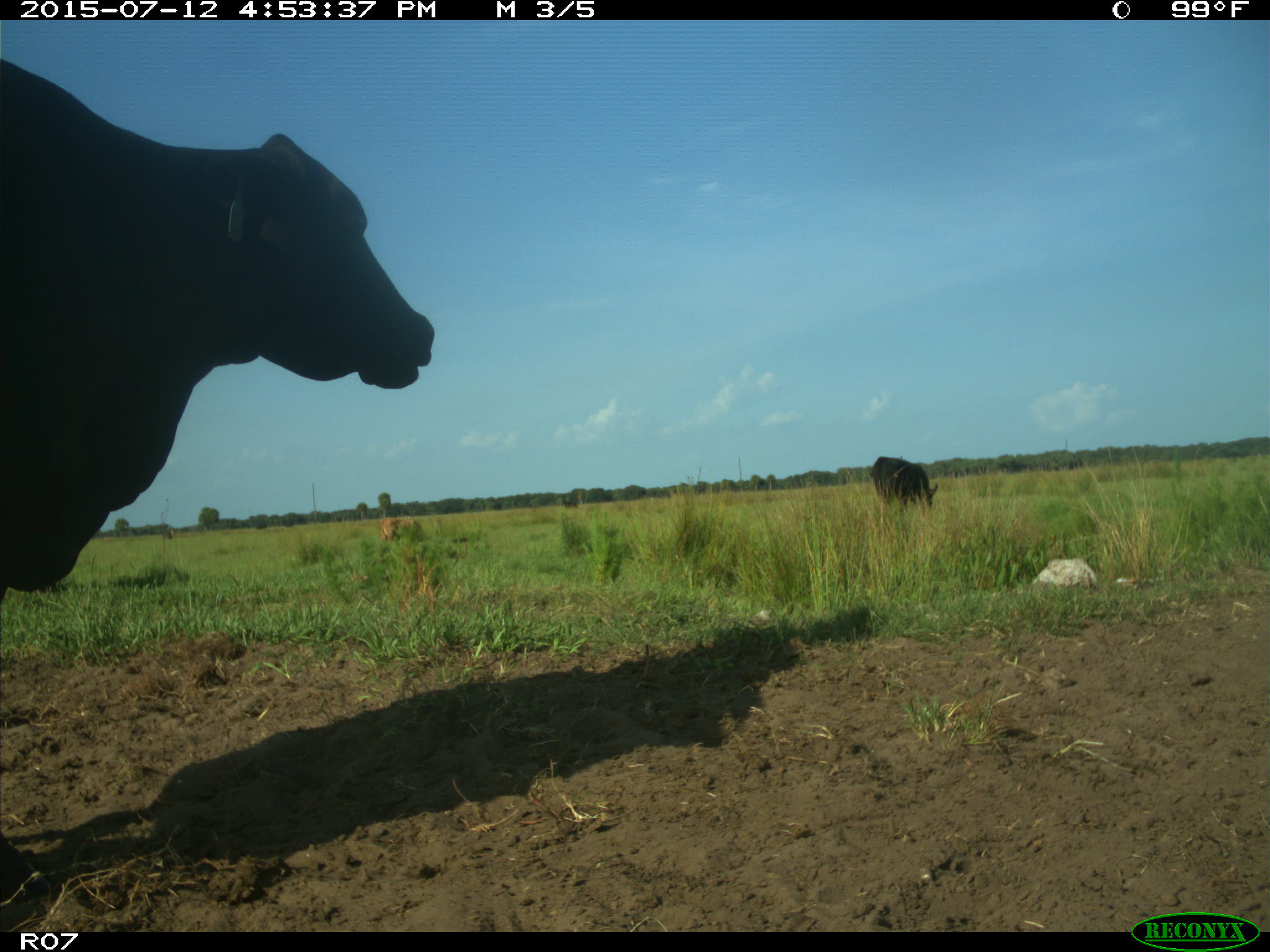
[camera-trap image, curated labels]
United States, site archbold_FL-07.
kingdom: Animalia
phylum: Chordata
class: Mammalia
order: Artiodactyla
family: Bovidae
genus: Bos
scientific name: Bos taurus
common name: domestic cow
Bos taurus (domestic cow).